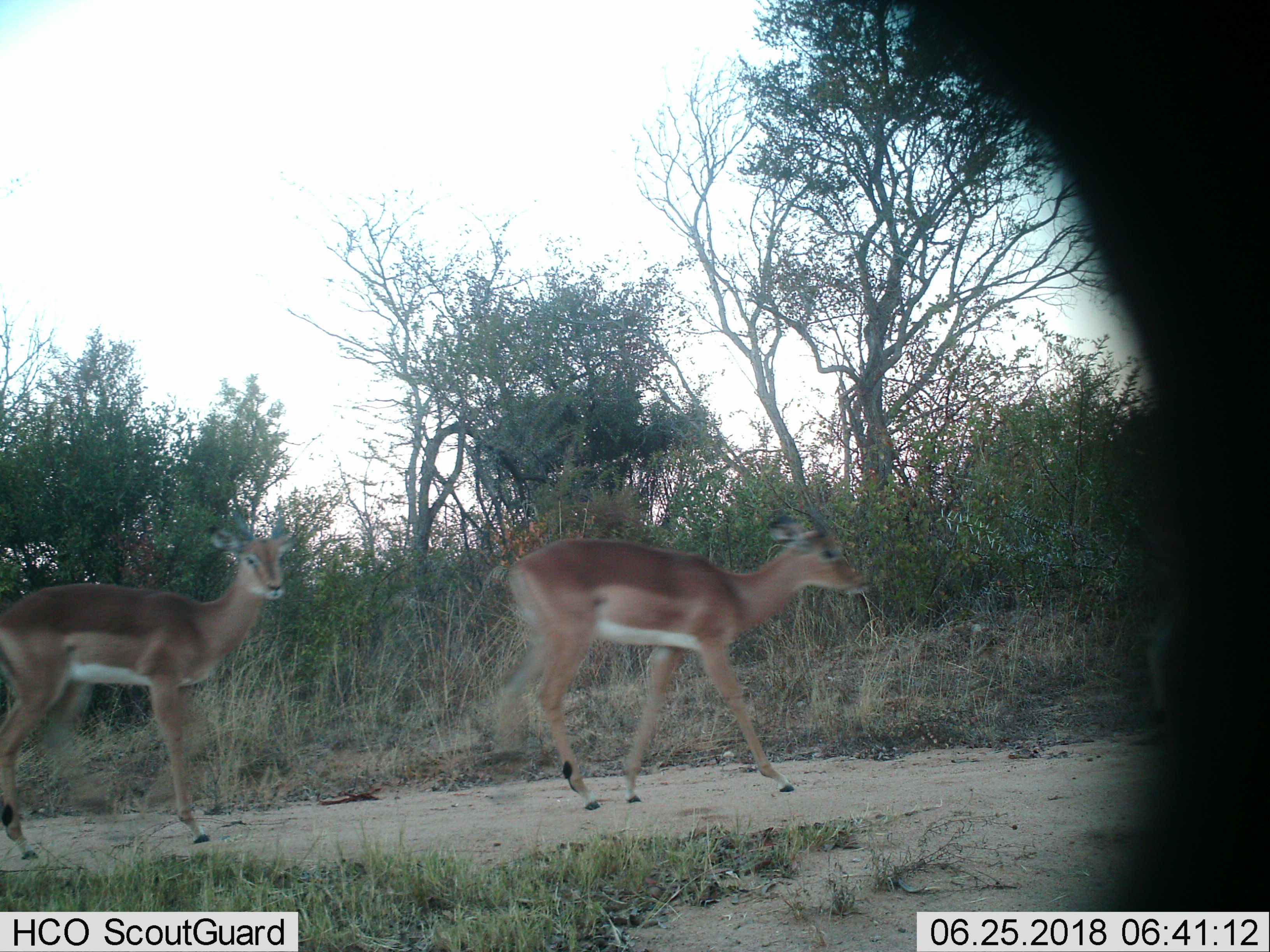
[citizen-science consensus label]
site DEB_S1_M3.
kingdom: Animalia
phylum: Chordata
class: Mammalia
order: Artiodactyla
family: Bovidae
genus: Aepyceros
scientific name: Aepyceros melampus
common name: impala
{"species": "impala (Aepyceros melampus)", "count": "3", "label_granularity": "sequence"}